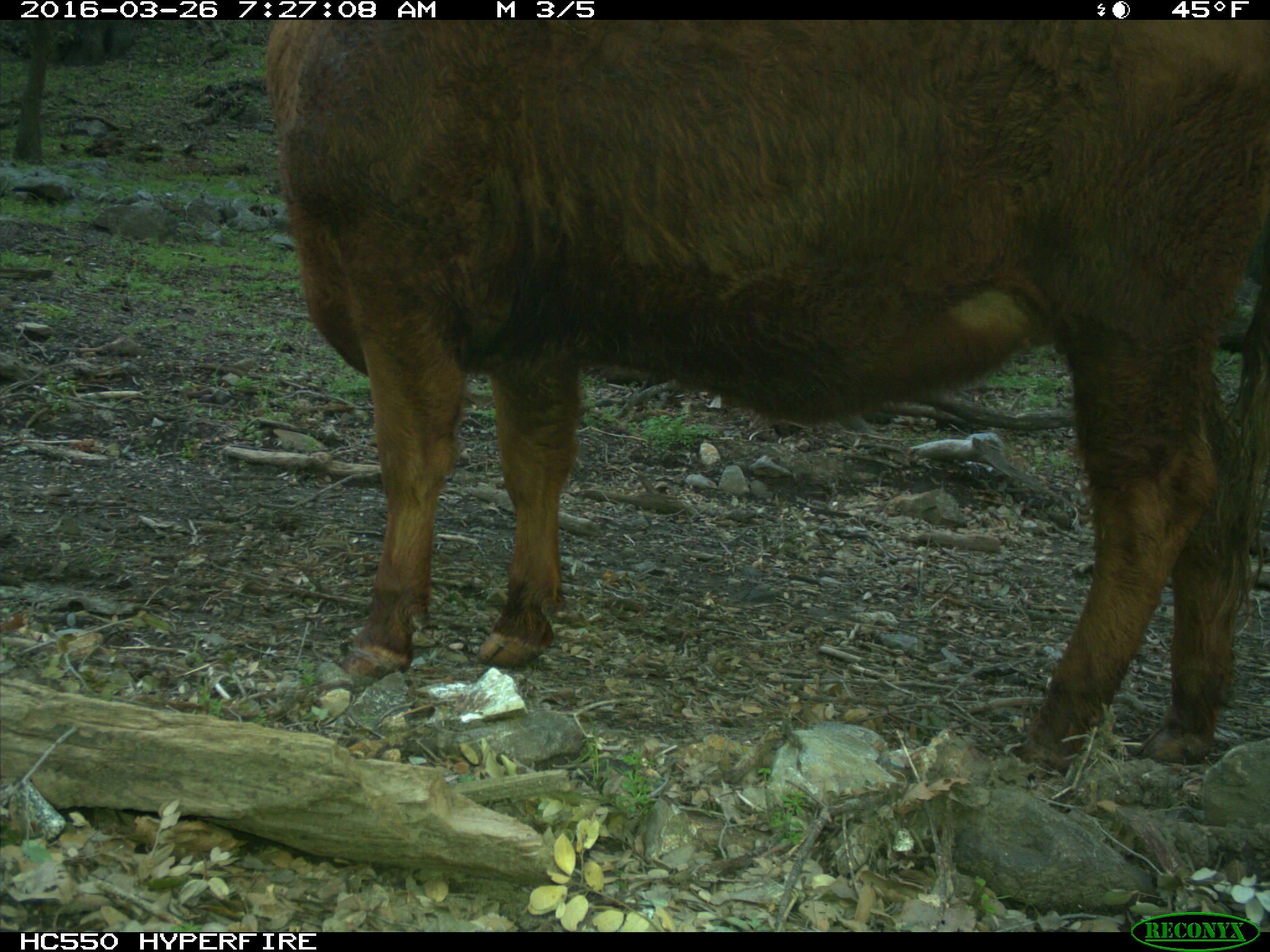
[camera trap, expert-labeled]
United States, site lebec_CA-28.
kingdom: Animalia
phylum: Chordata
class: Mammalia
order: Artiodactyla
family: Bovidae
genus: Bos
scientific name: Bos taurus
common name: domestic cow